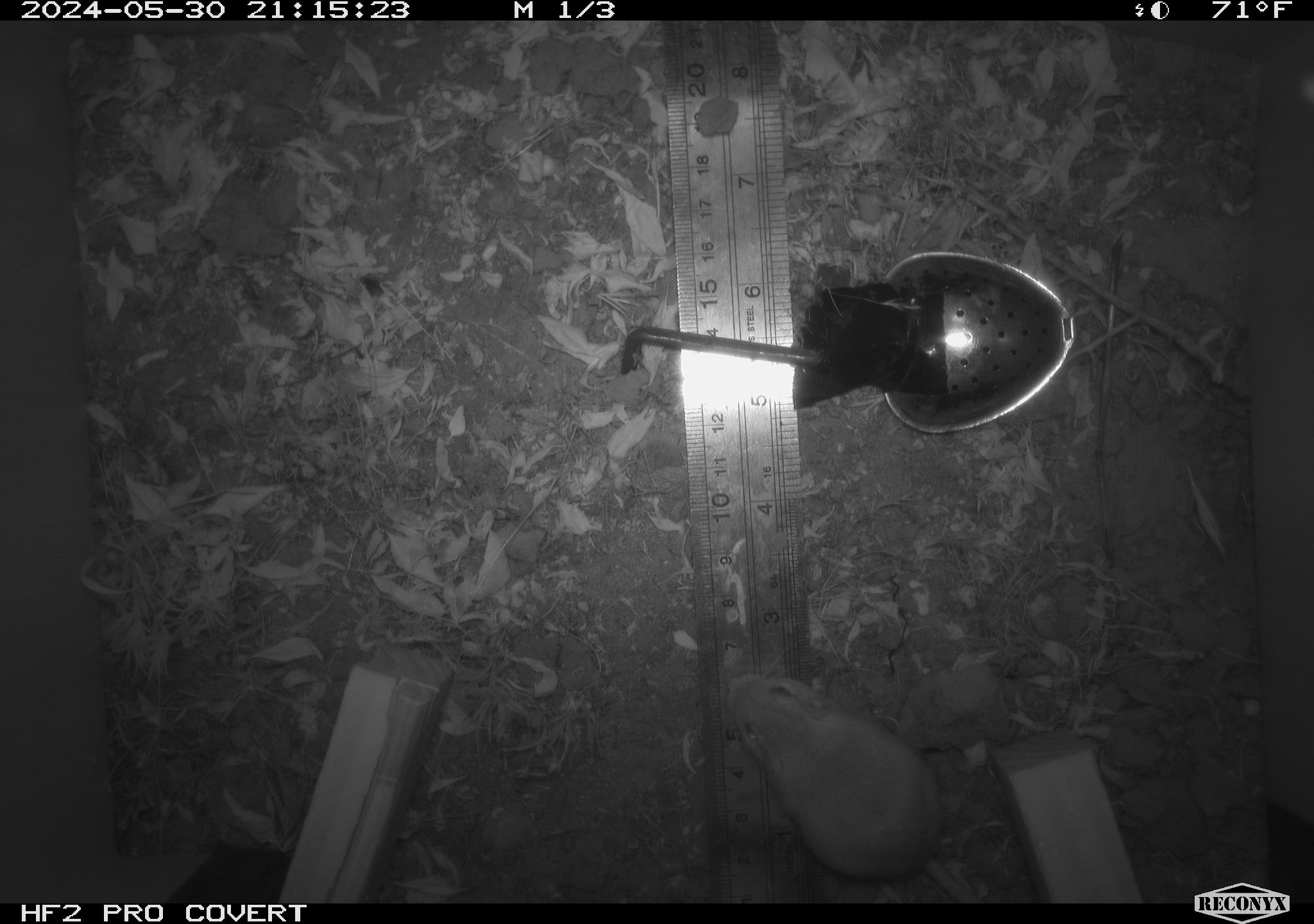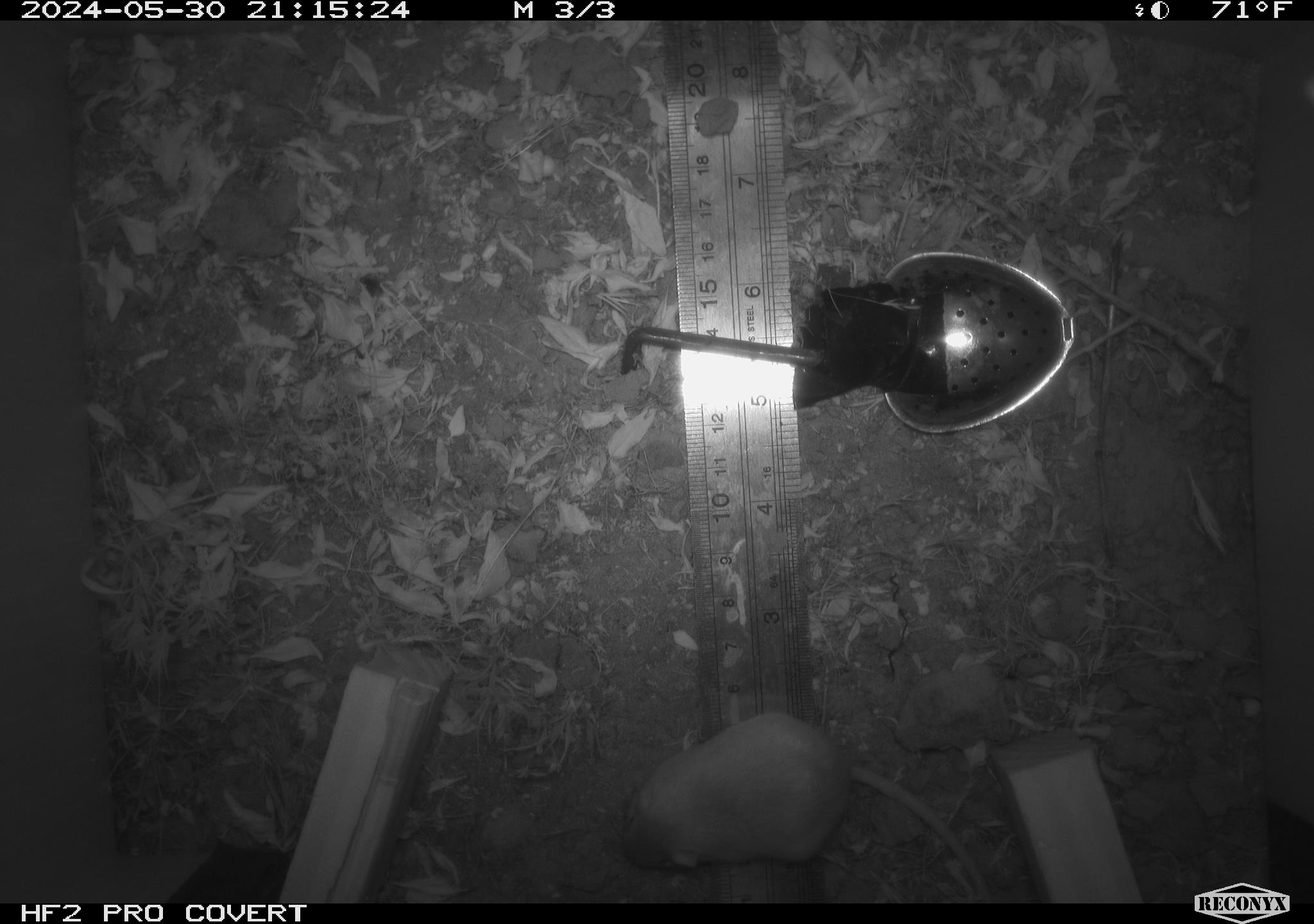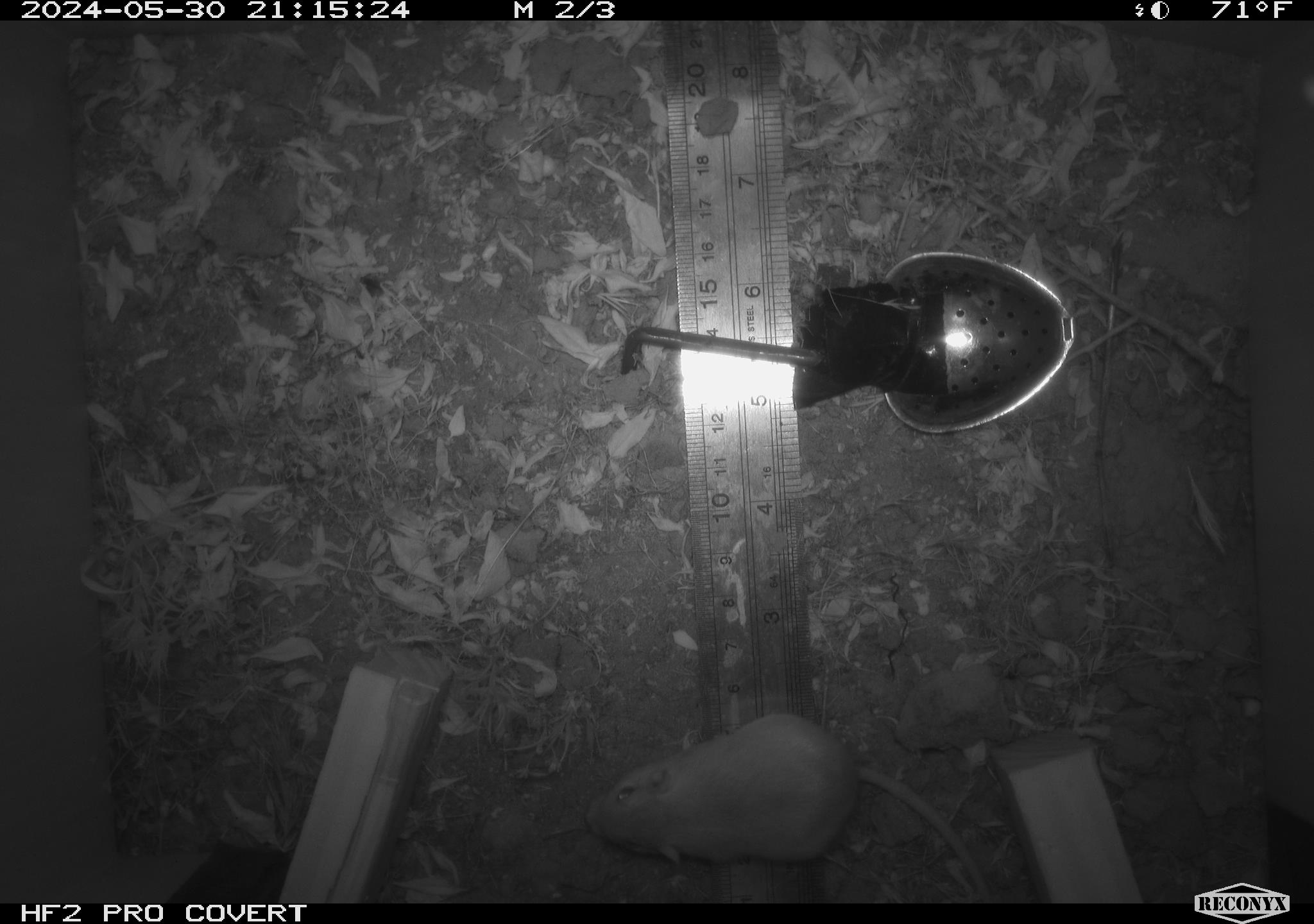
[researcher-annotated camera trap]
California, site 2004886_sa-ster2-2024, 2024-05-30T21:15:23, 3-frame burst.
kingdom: Animalia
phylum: Chordata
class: Mammalia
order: Rodentia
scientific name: Rodentia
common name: mouse species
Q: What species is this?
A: Mouse species (Rodentia).